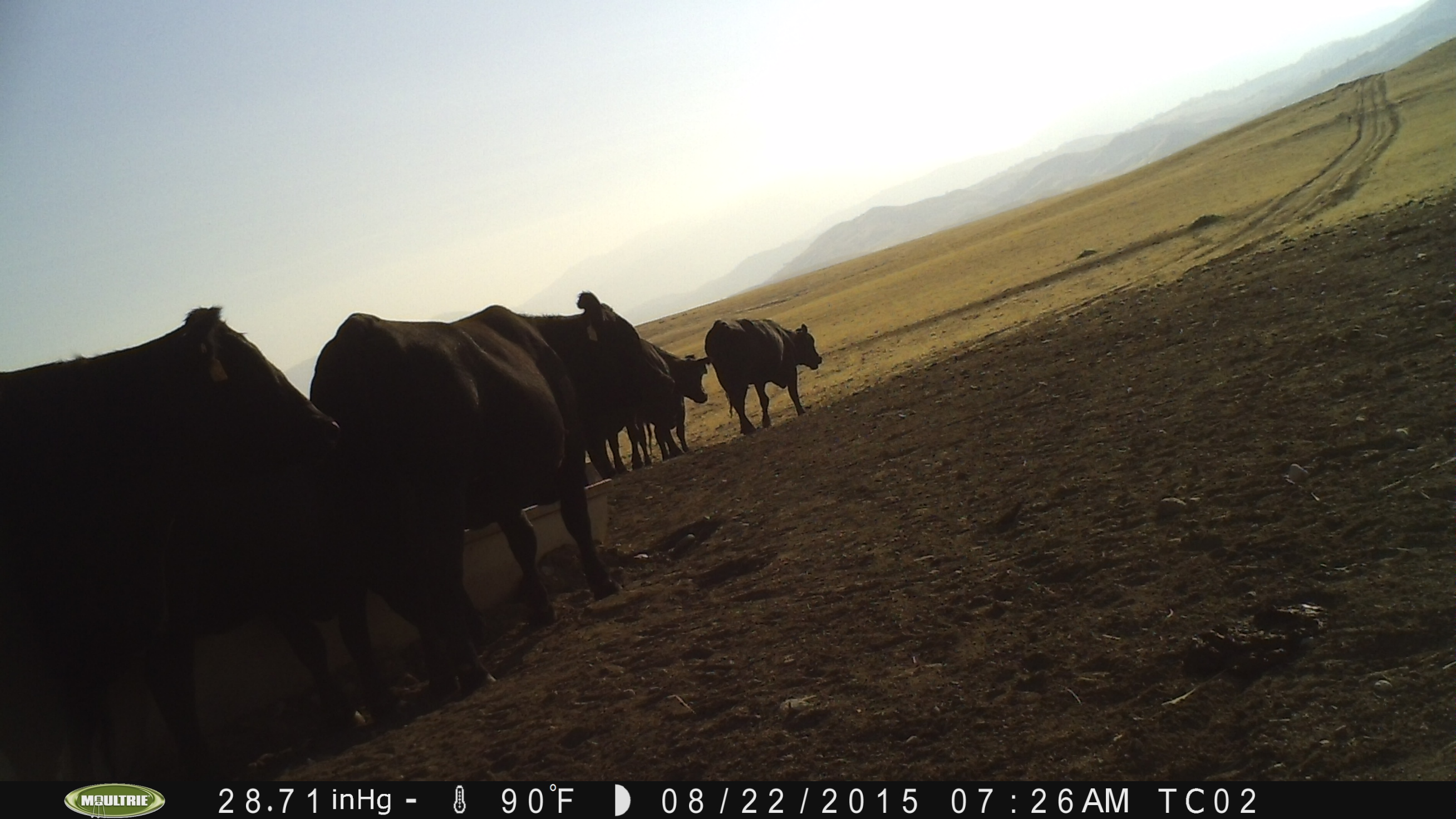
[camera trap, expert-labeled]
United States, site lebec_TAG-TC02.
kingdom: Animalia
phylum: Chordata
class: Mammalia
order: Artiodactyla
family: Bovidae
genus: Bos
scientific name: Bos taurus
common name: domestic cow